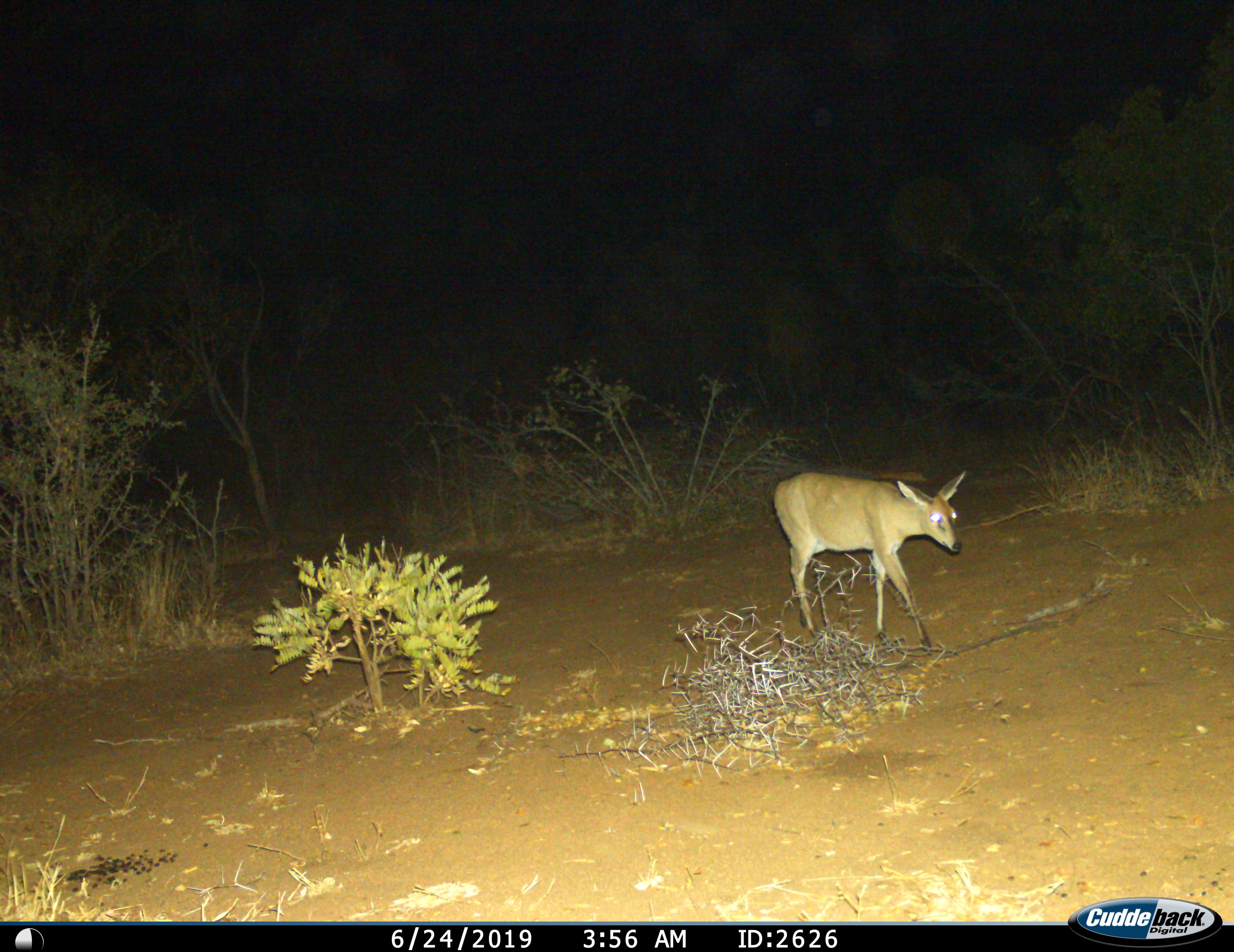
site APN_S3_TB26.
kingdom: Animalia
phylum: Chordata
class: Mammalia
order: Artiodactyla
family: Bovidae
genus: Sylvicapra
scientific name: Sylvicapra grimmia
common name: common duiker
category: duikercommongrey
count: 1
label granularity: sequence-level